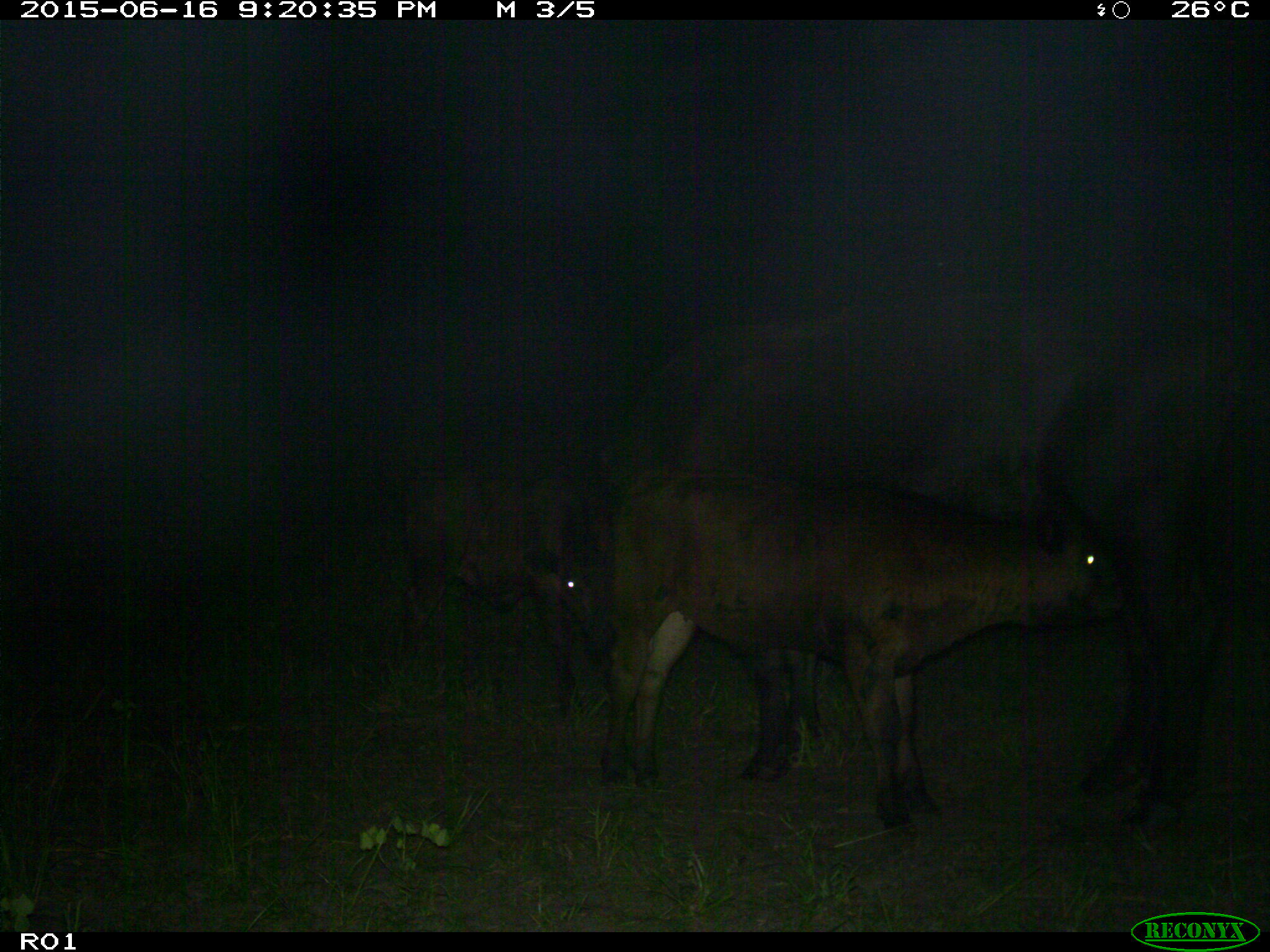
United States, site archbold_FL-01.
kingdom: Animalia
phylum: Chordata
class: Mammalia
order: Artiodactyla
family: Bovidae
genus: Bos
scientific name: Bos taurus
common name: domestic cow